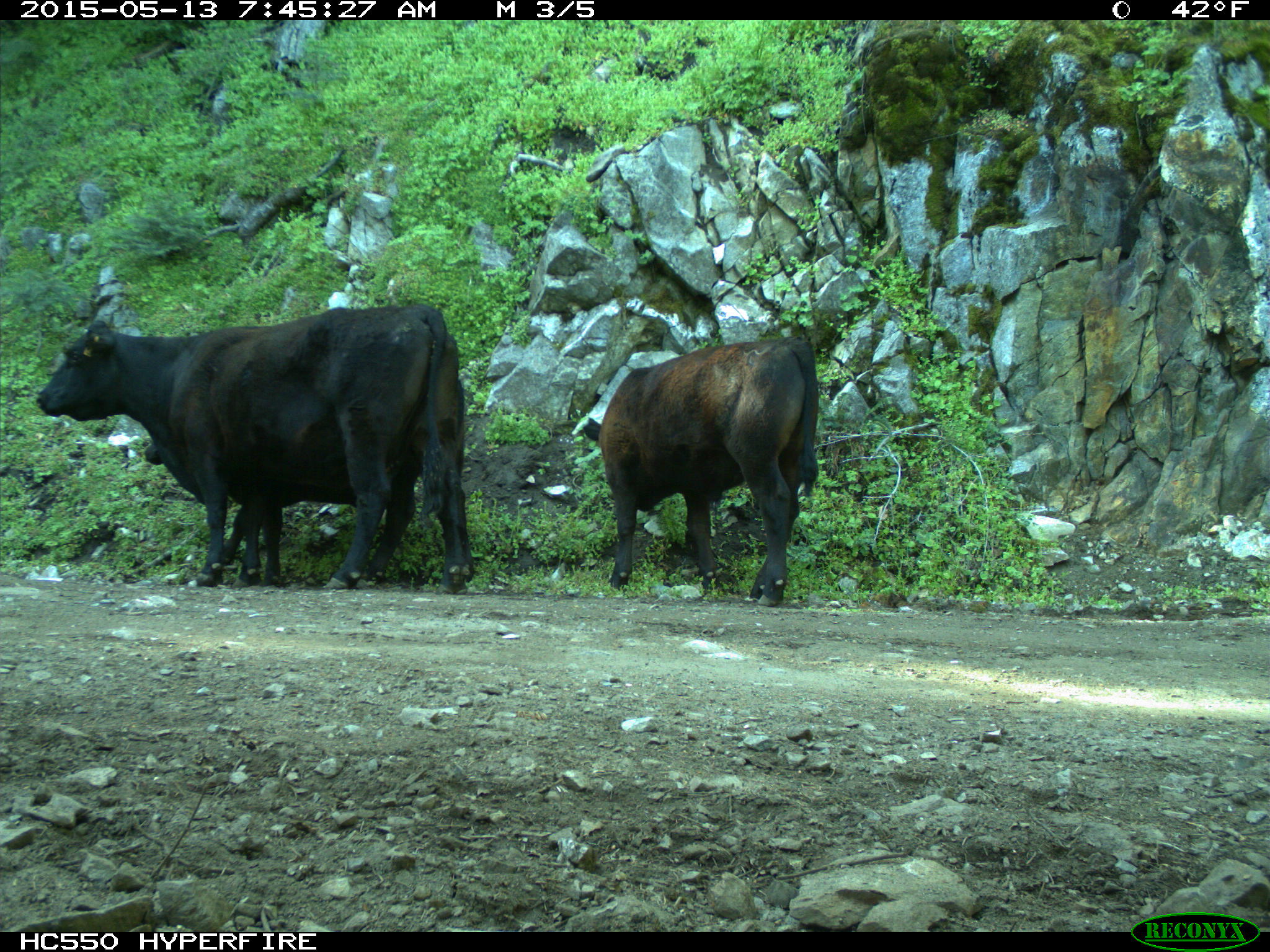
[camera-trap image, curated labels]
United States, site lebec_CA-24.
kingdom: Animalia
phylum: Chordata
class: Mammalia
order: Artiodactyla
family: Bovidae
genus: Bos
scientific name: Bos taurus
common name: domestic cow